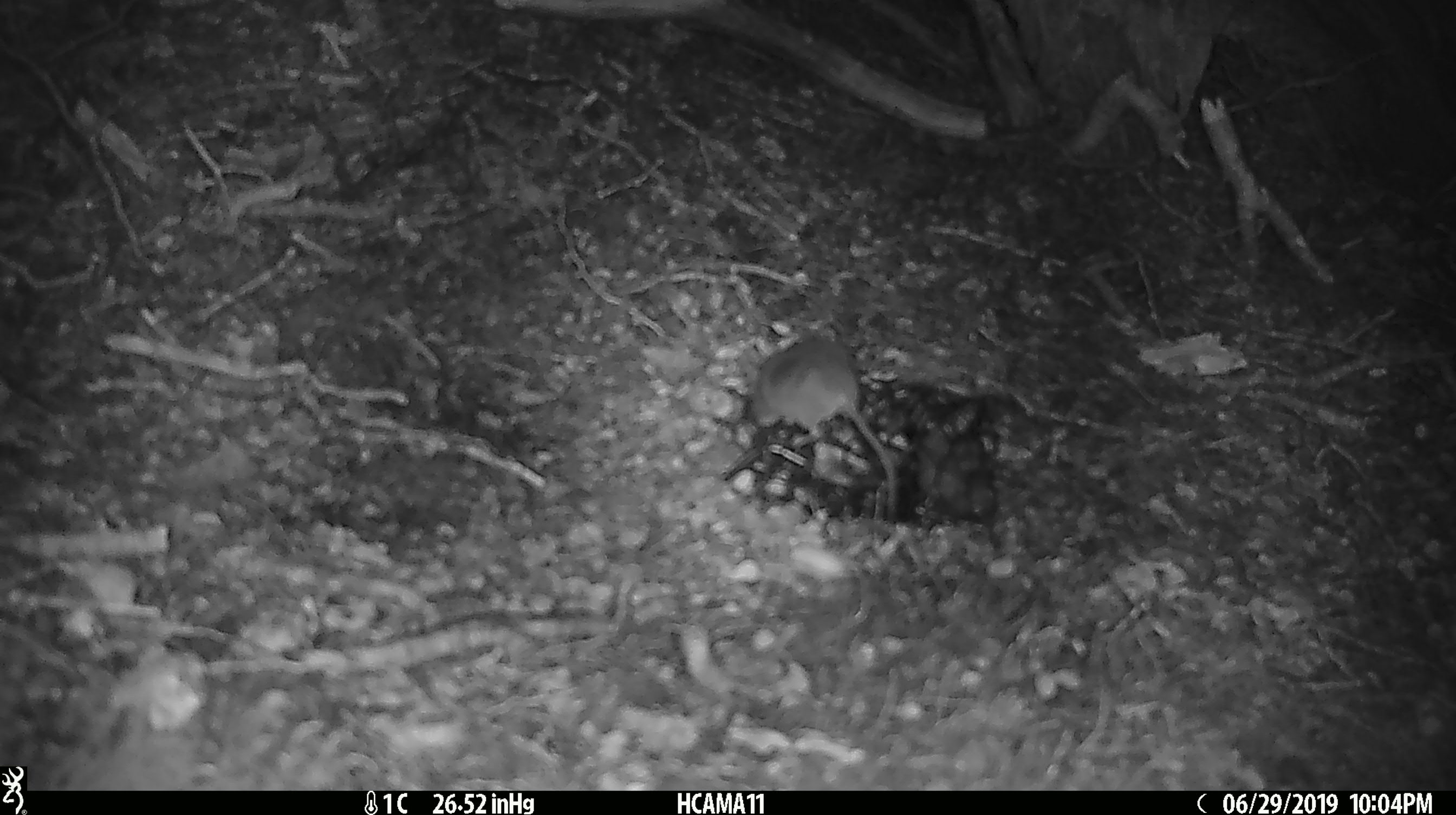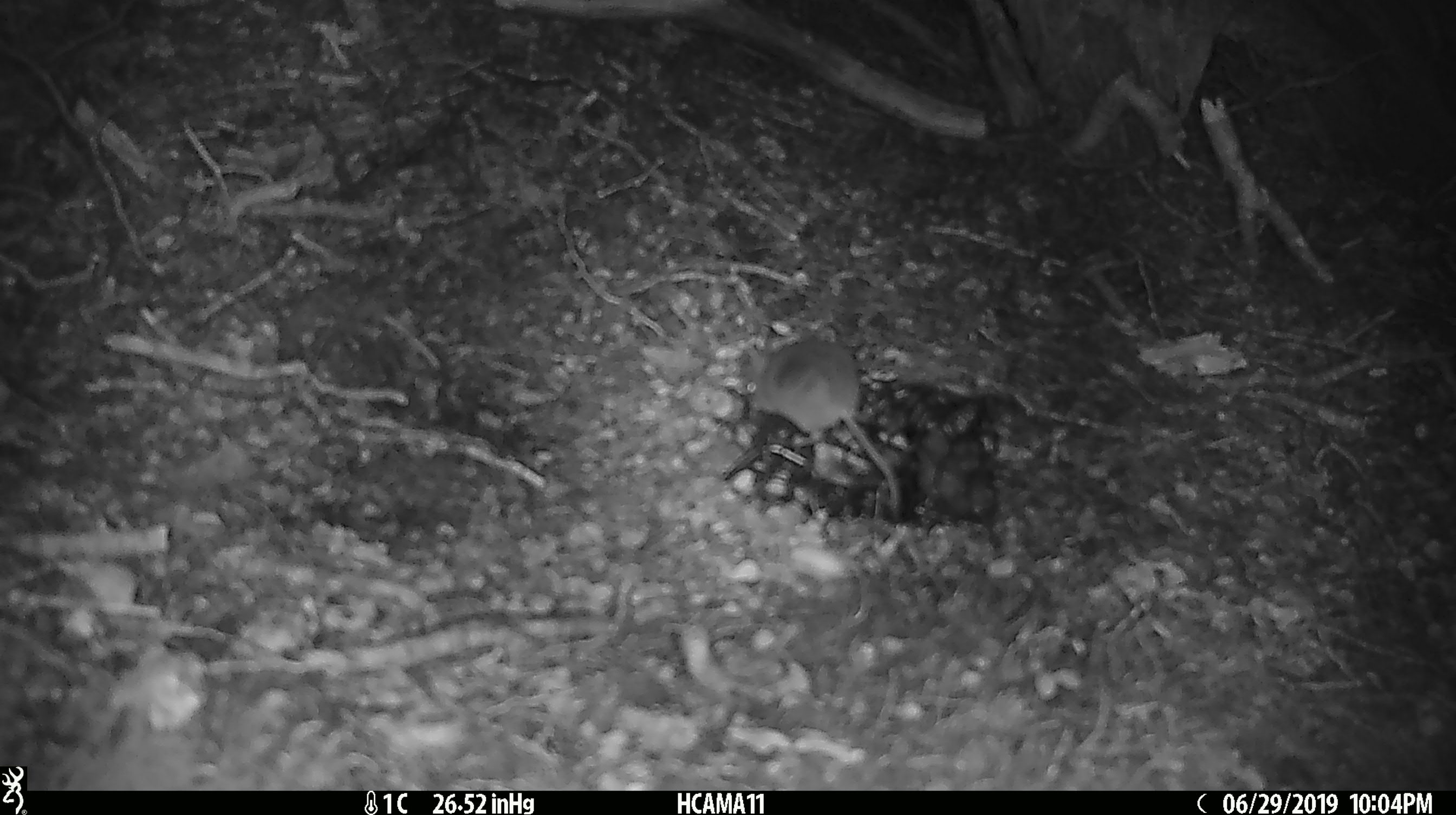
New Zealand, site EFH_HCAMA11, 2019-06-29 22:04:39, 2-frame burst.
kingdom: Animalia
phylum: Chordata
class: Mammalia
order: Rodentia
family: Muridae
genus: Mus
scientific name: Mus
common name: mouse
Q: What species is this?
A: Mouse (Mus).